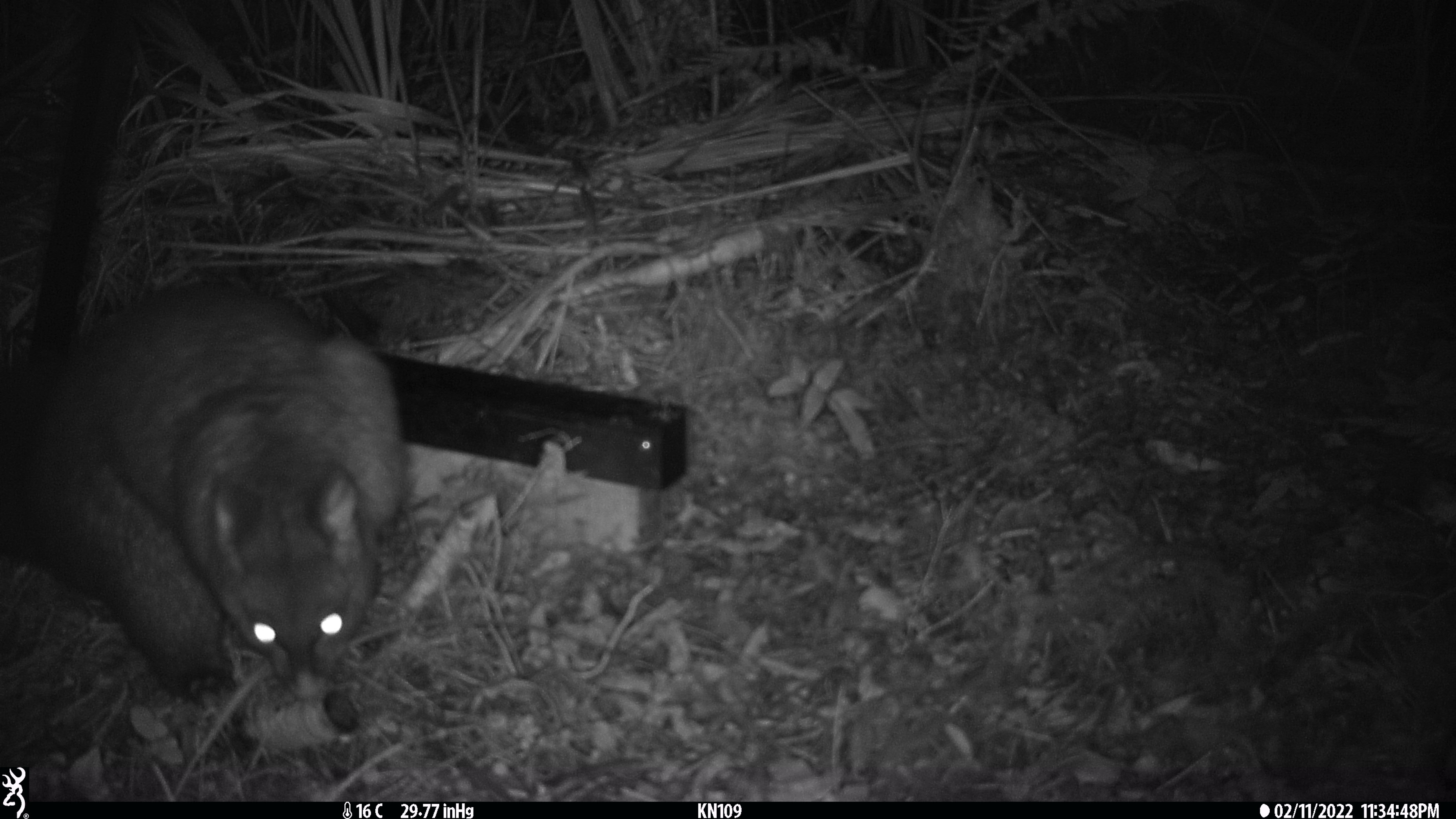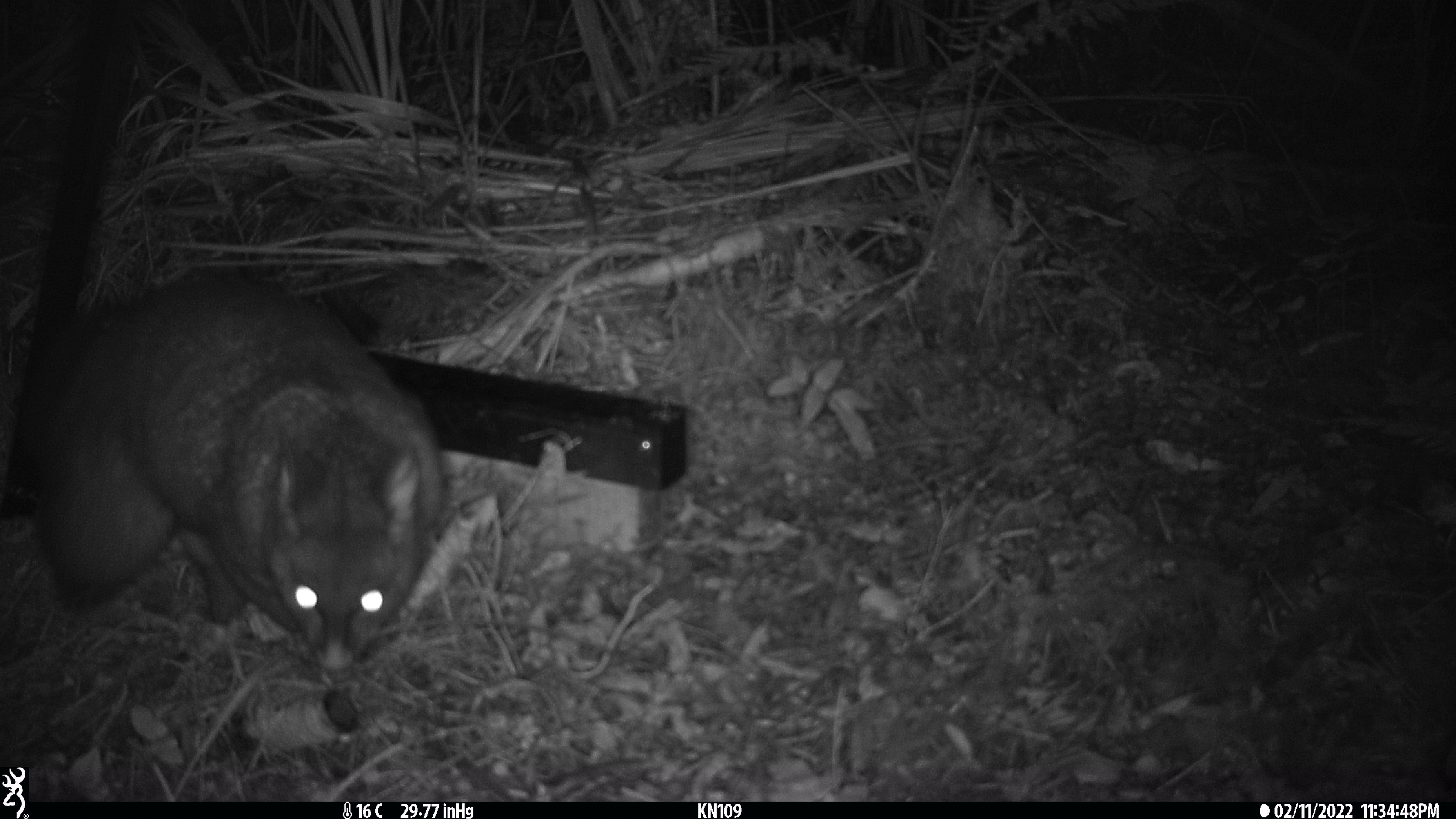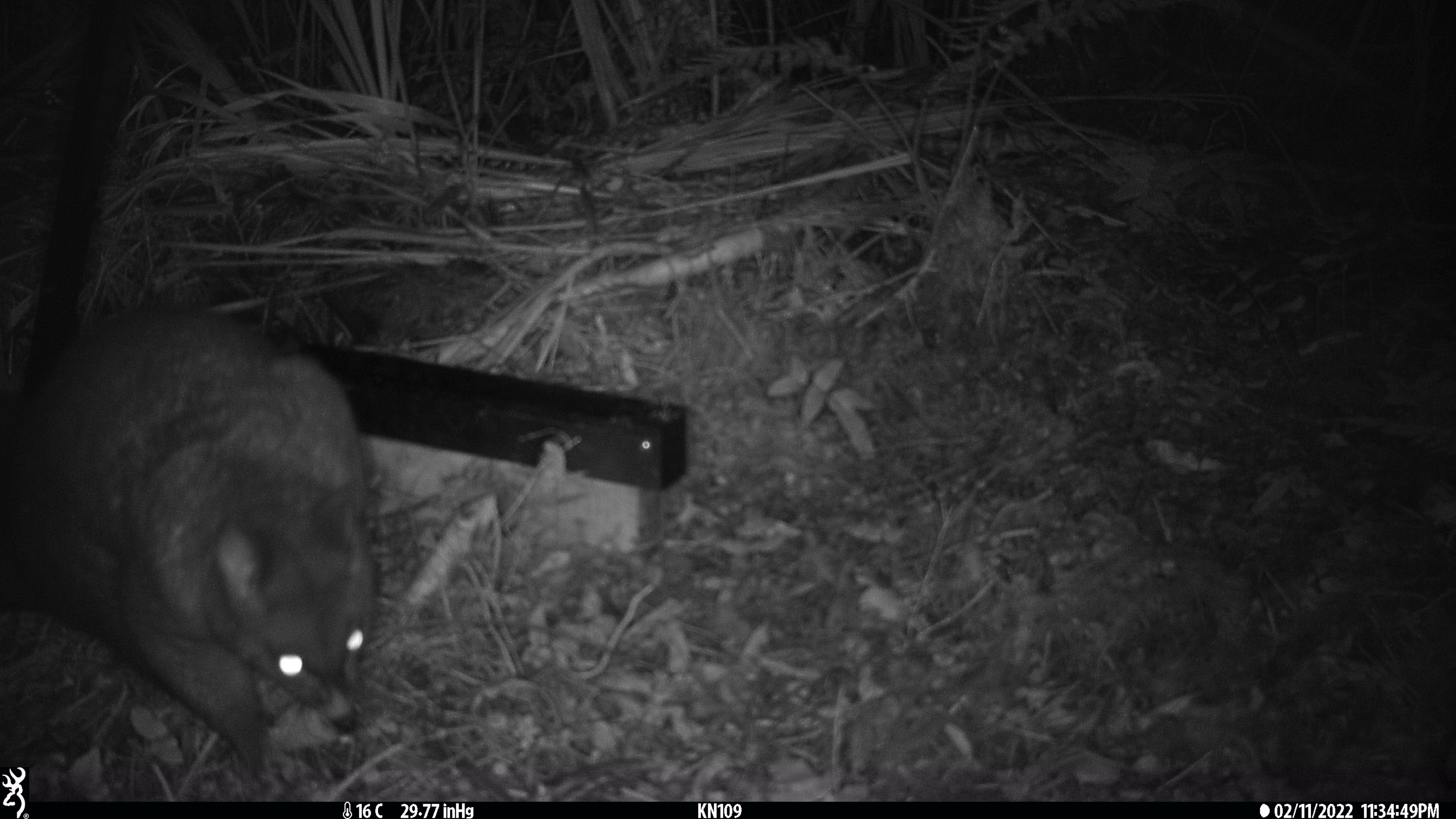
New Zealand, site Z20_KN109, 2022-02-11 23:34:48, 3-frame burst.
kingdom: Animalia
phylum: Chordata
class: Mammalia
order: Diprotodontia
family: Phalangeridae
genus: Trichosurus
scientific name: Trichosurus vulpecula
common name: common brushtail possum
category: possum